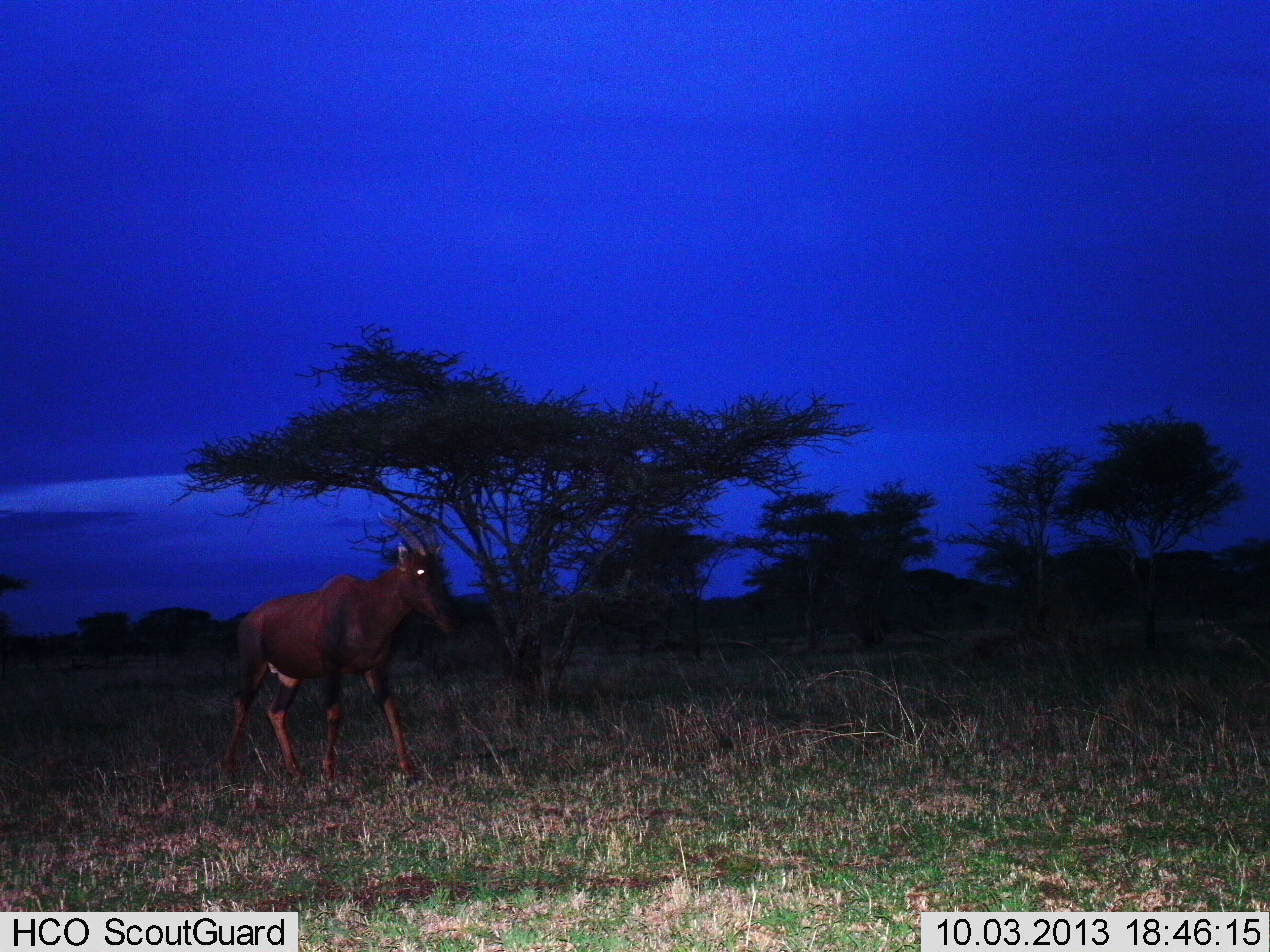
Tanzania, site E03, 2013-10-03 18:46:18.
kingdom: Animalia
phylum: Chordata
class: Mammalia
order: Artiodactyla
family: Bovidae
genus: Damaliscus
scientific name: Damaliscus lunatus jimela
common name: topi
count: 1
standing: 25%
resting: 0%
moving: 80%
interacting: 0%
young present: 0%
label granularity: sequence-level